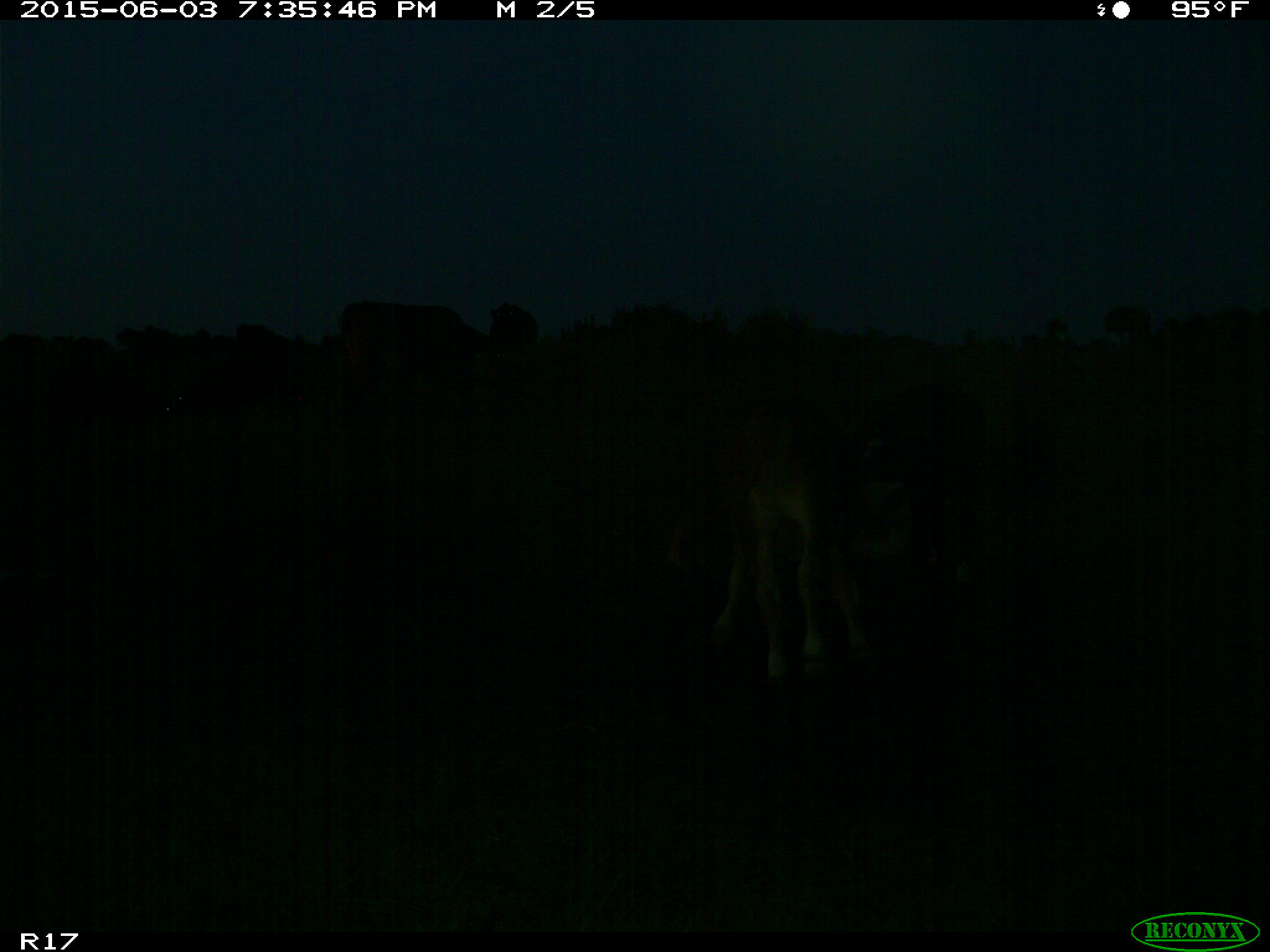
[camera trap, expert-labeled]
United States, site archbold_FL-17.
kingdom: Animalia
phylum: Chordata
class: Mammalia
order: Artiodactyla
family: Bovidae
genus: Bos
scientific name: Bos taurus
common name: domestic cow